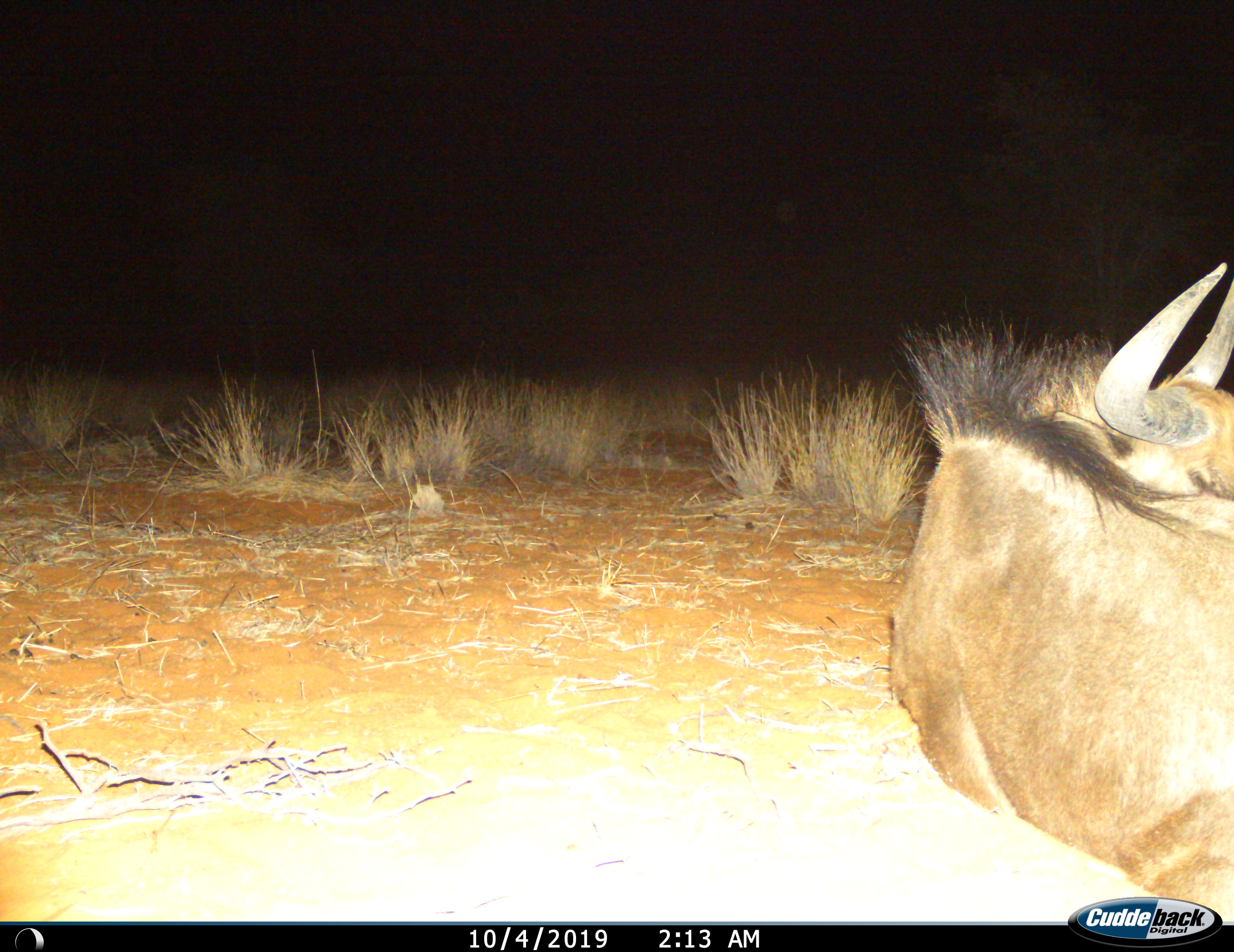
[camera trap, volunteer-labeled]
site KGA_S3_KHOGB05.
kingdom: Animalia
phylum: Chordata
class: Mammalia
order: Artiodactyla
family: Bovidae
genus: Connochaetes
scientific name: Connochaetes taurinus taurinus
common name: blue wildebeest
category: wildebeestblue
Wildebeestblue (blue wildebeest) (Connochaetes taurinus taurinus), count 1. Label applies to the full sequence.